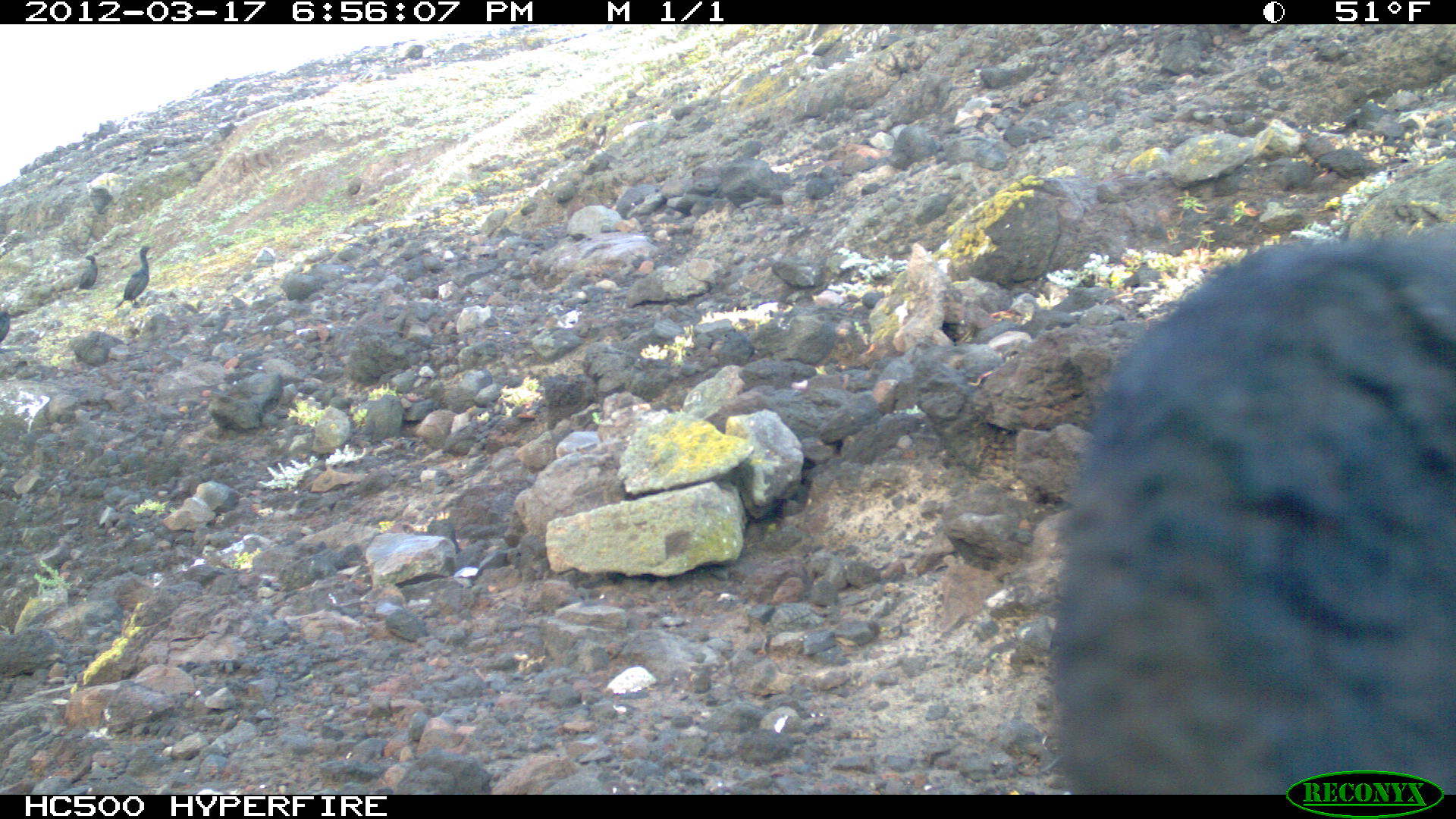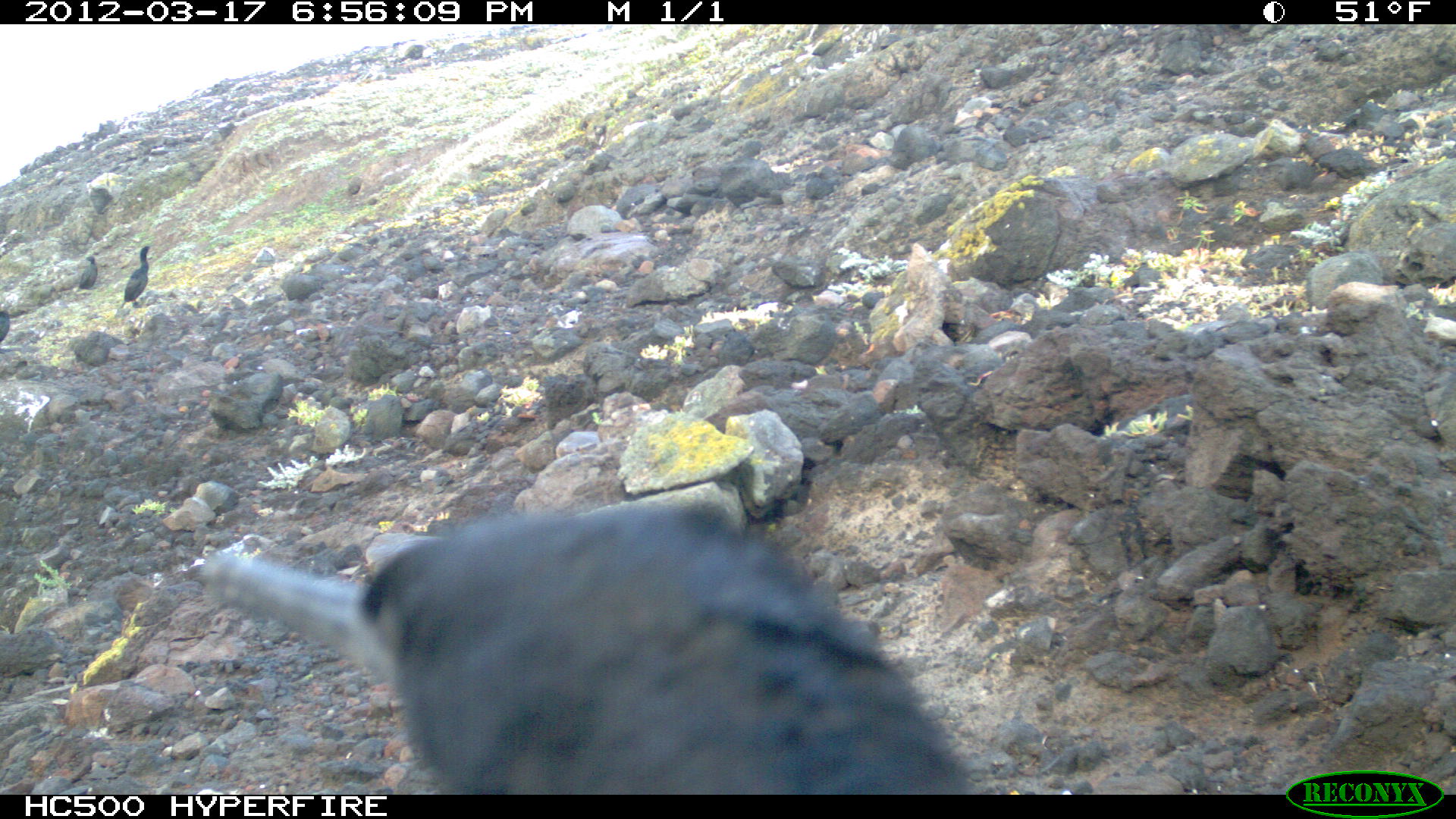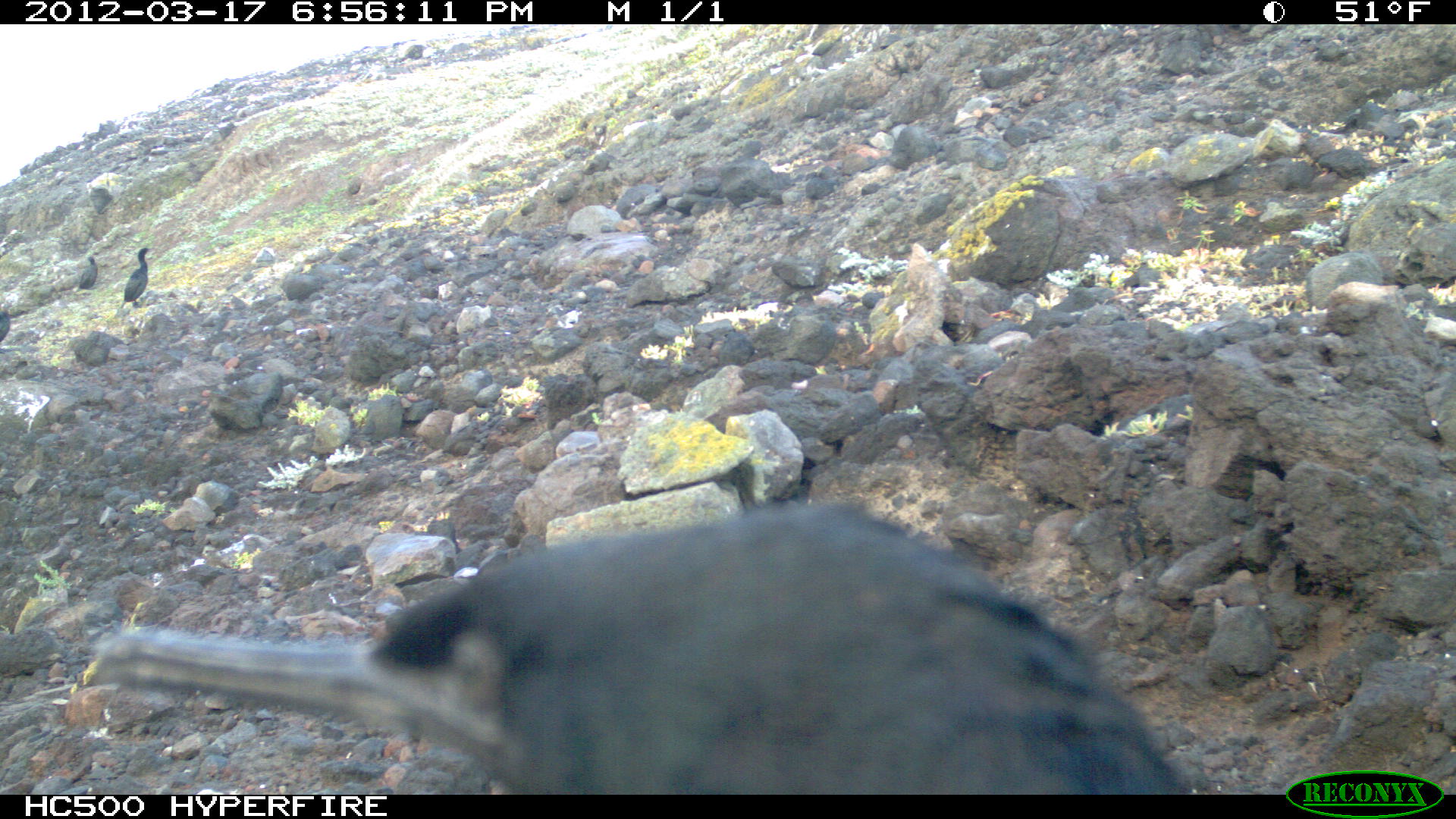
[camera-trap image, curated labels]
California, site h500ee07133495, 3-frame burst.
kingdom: Animalia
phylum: Chordata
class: Aves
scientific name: Aves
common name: bird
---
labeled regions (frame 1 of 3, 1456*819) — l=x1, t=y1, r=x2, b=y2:
bird: l=1049, t=217, r=1452, b=792; l=111, t=244, r=156, b=309; l=71, t=253, r=98, b=293; l=0, t=309, r=14, b=341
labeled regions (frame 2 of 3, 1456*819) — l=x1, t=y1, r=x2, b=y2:
bird: l=186, t=499, r=966, b=793; l=120, t=244, r=149, b=311; l=0, t=292, r=18, b=341; l=78, t=256, r=98, b=290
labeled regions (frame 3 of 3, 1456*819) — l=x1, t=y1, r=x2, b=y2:
bird: l=89, t=497, r=1194, b=792; l=117, t=247, r=157, b=309; l=71, t=254, r=99, b=293; l=0, t=307, r=13, b=342